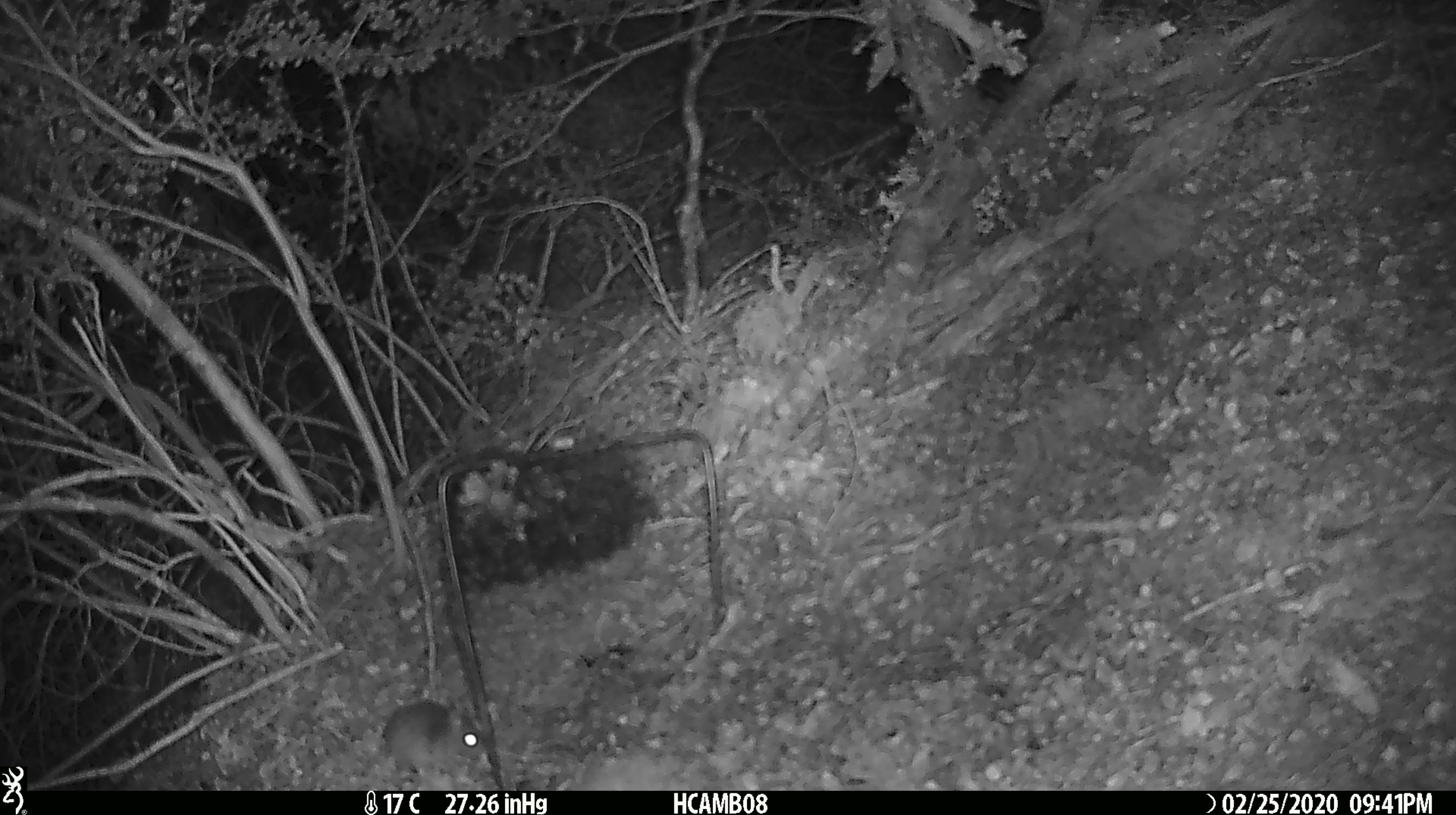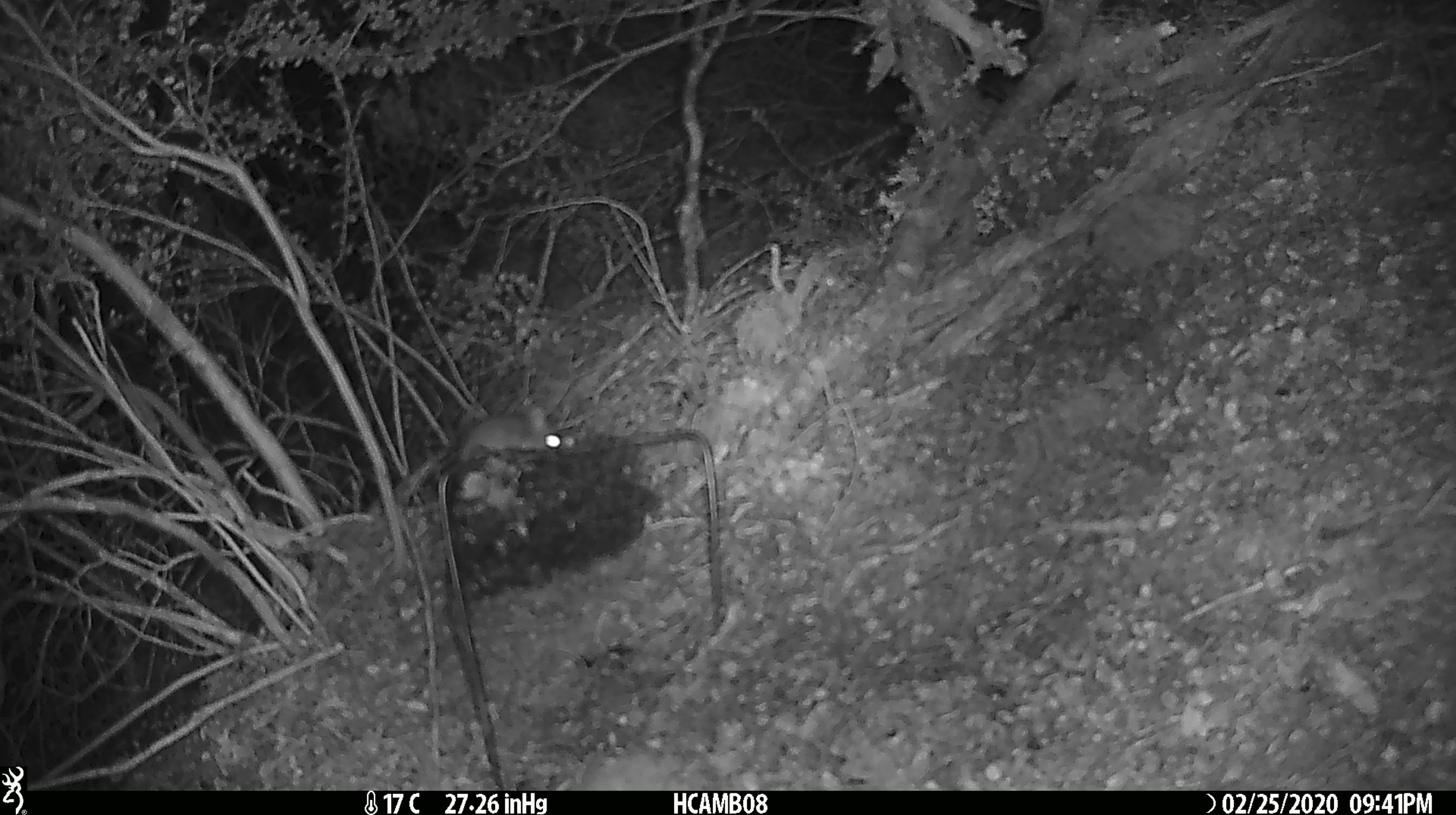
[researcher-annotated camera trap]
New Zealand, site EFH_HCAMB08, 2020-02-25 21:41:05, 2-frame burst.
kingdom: Animalia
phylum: Chordata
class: Mammalia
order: Rodentia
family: Muridae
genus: Mus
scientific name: Mus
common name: mouse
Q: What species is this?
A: Mouse (Mus).